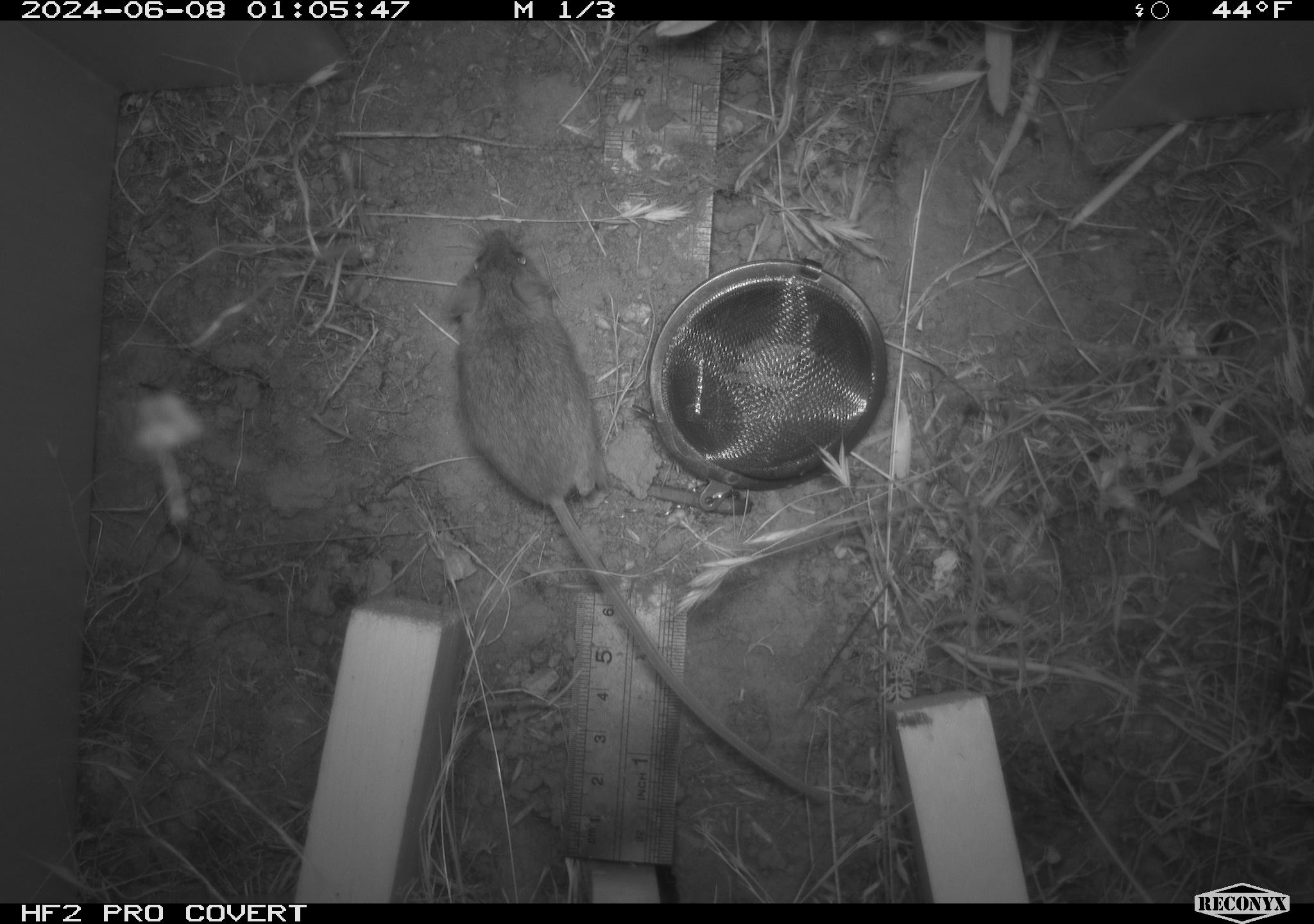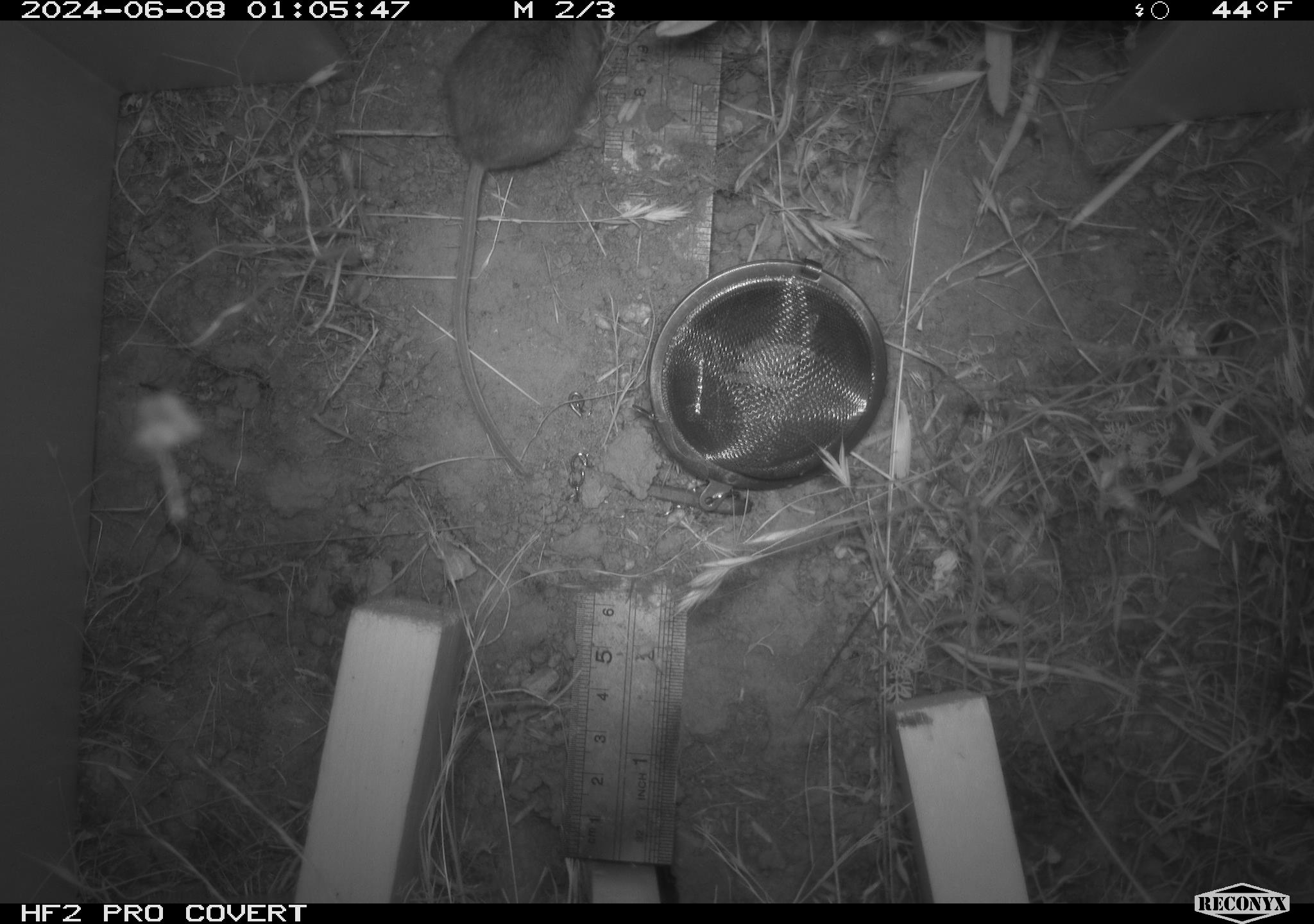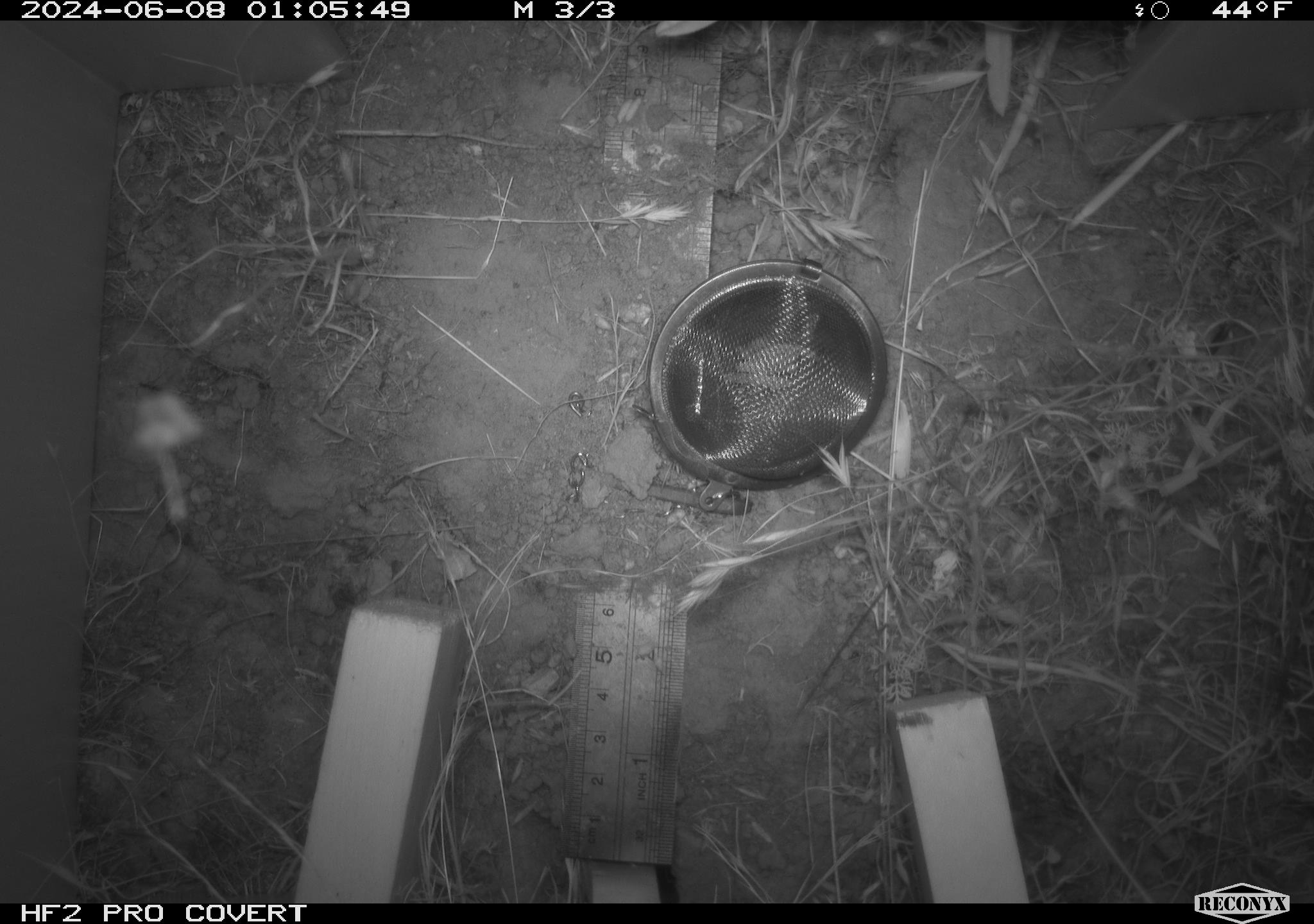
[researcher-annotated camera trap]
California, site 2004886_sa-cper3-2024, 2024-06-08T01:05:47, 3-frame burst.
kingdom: Animalia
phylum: Chordata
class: Mammalia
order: Rodentia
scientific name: Rodentia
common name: rodent